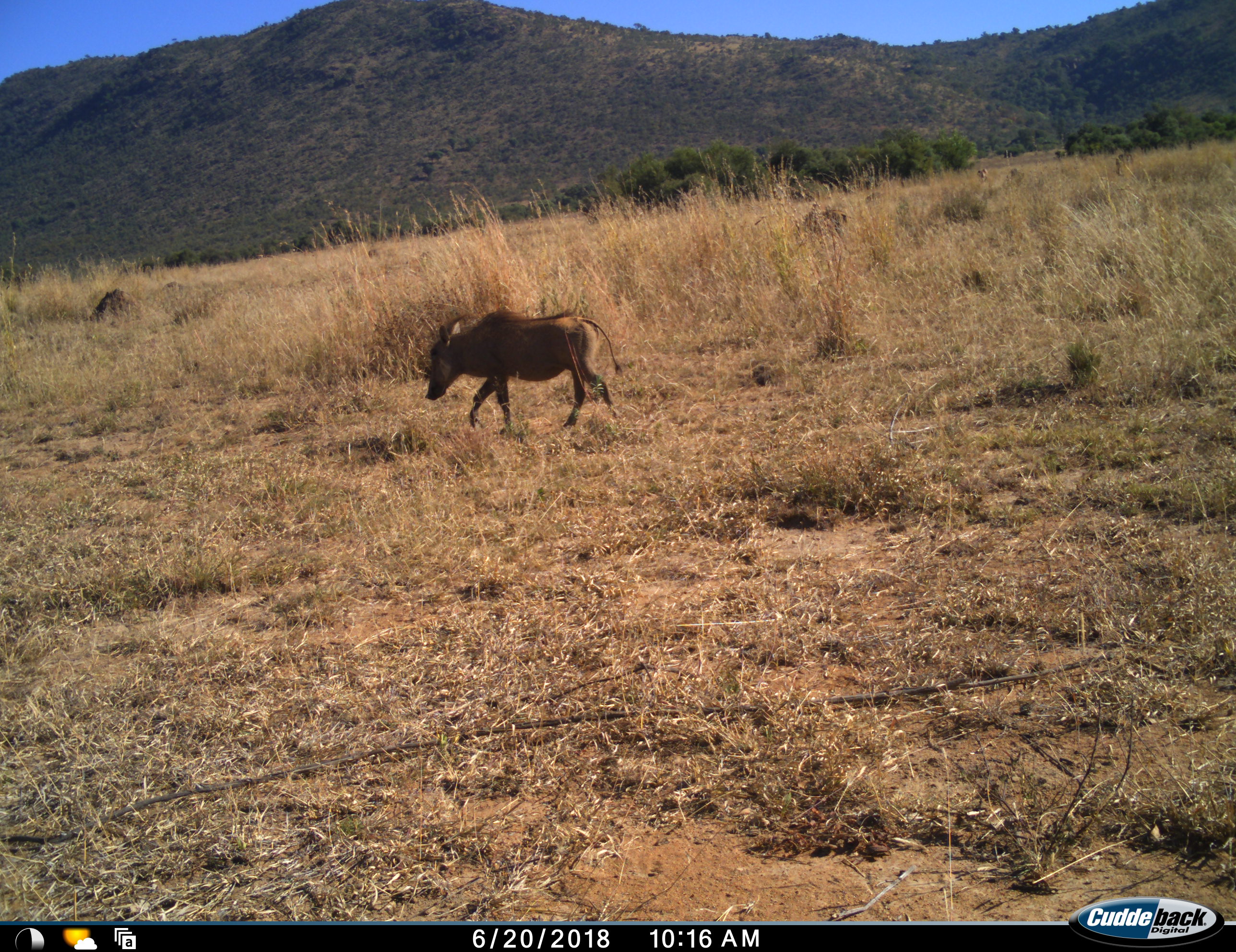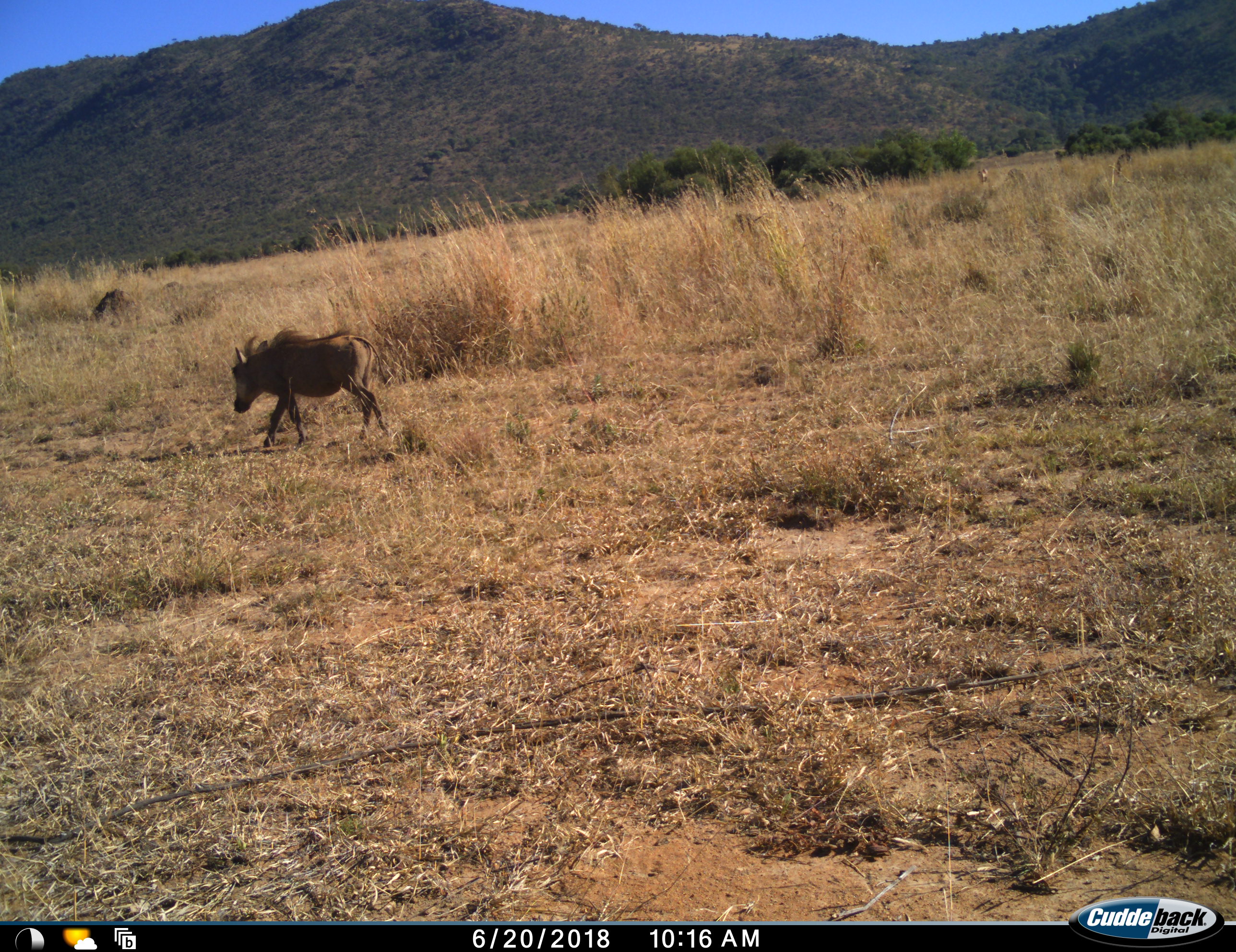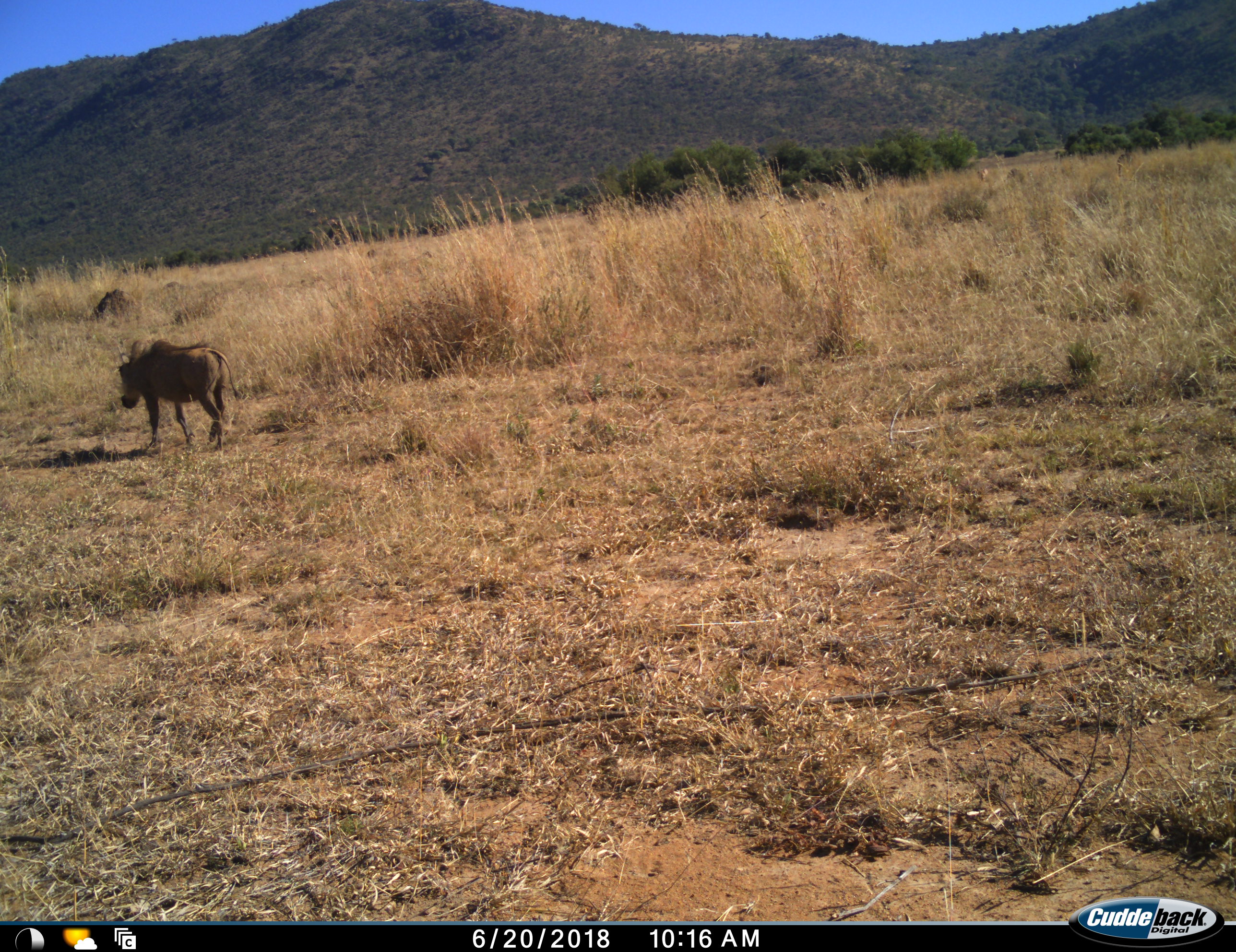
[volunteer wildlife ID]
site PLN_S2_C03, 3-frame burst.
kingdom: Animalia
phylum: Chordata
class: Mammalia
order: Artiodactyla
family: Suidae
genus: Phacochoerus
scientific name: Phacochoerus africanus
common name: warthog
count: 1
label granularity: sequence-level